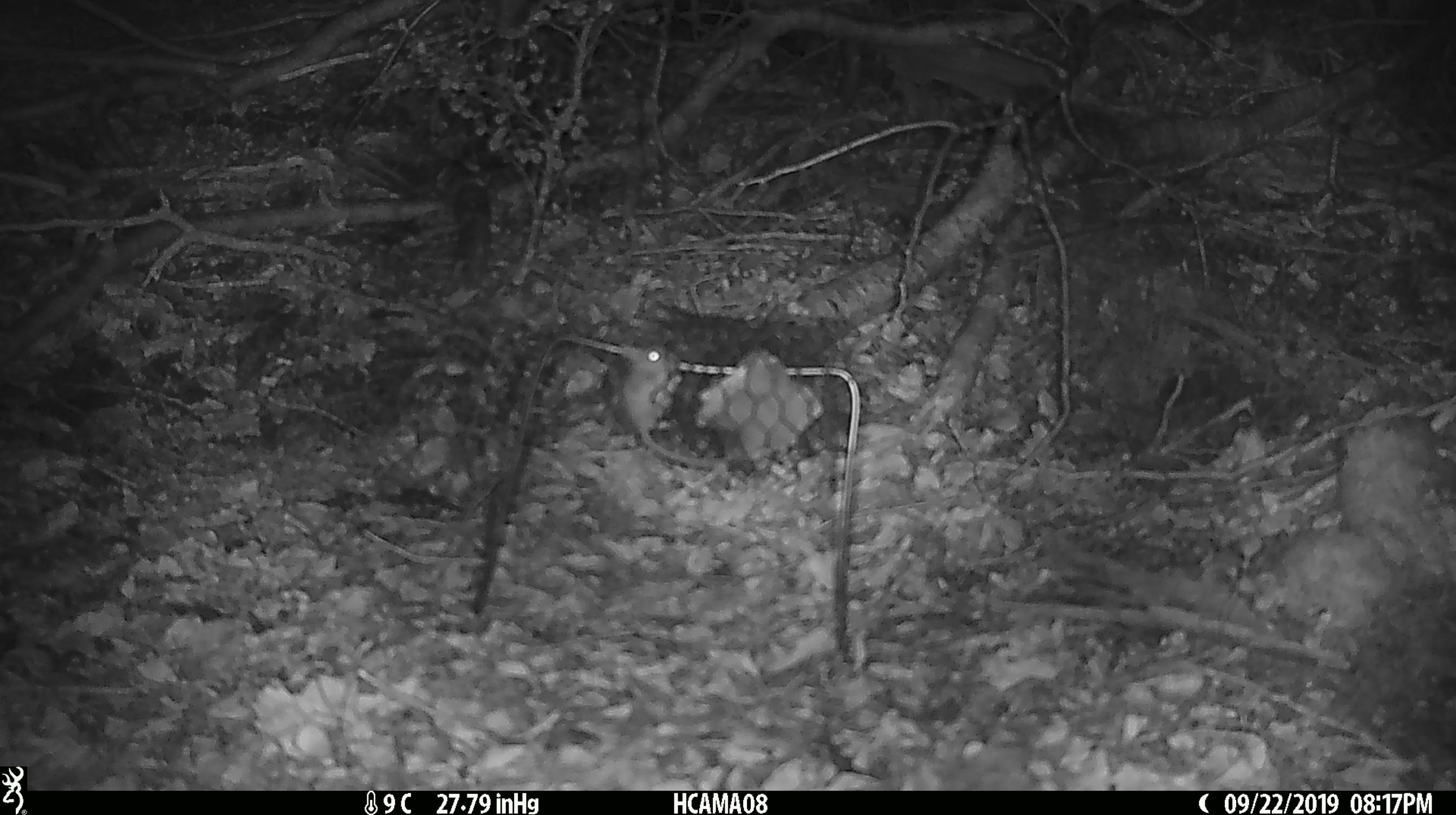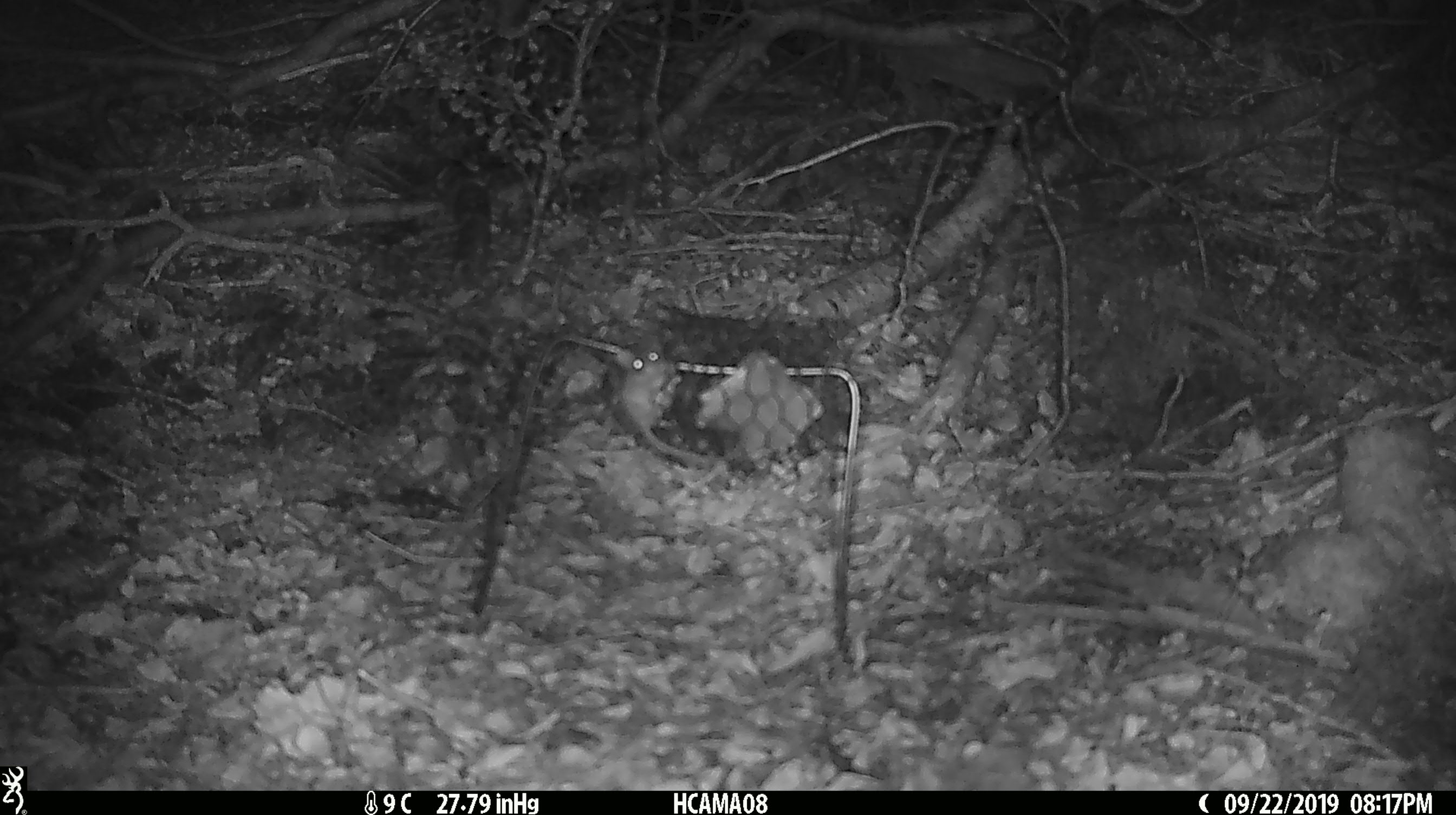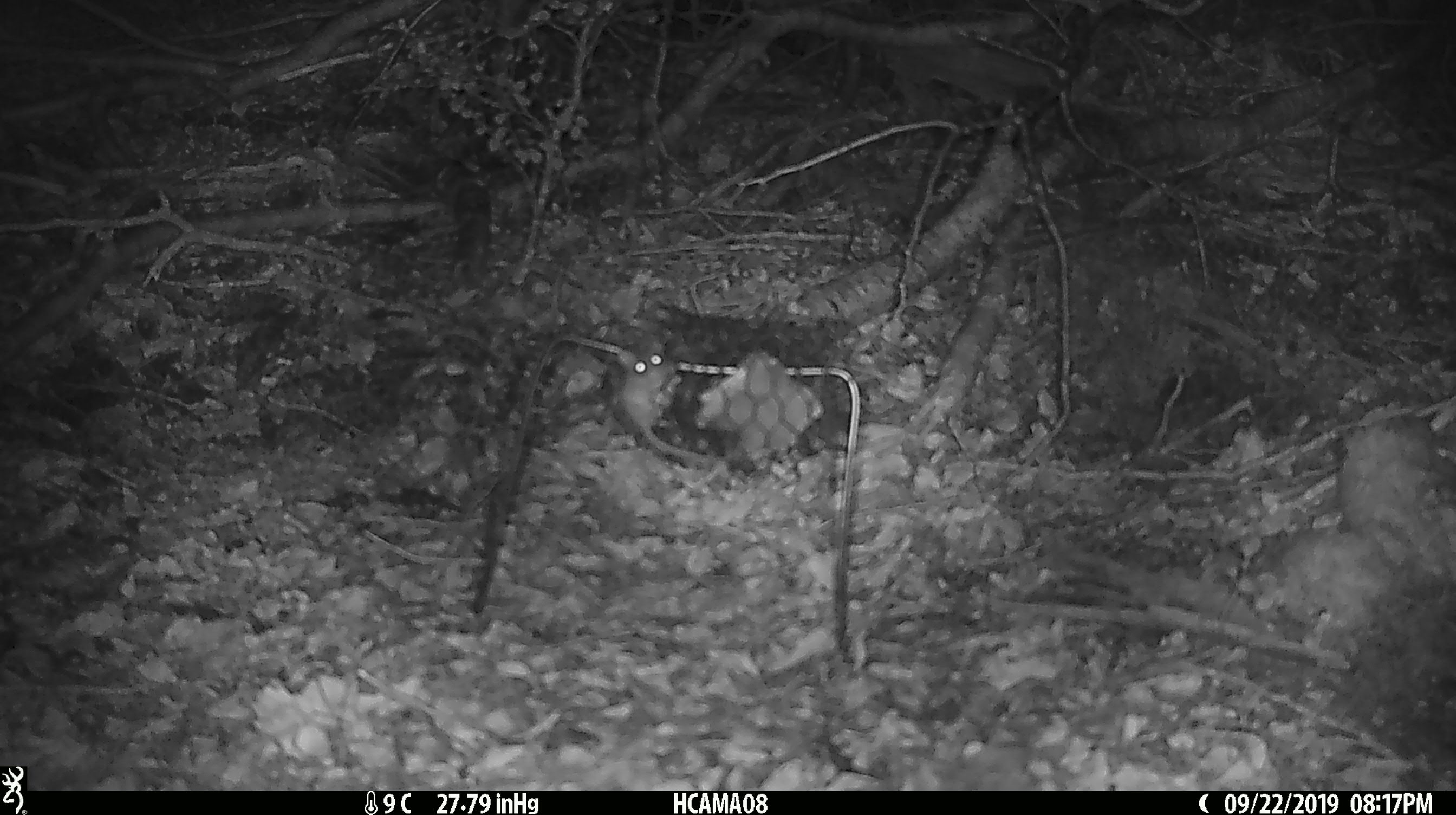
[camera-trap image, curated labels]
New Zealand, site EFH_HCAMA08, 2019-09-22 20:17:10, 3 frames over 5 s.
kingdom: Animalia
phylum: Chordata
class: Mammalia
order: Rodentia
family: Muridae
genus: Mus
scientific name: Mus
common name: mouse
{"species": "mouse (Mus)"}